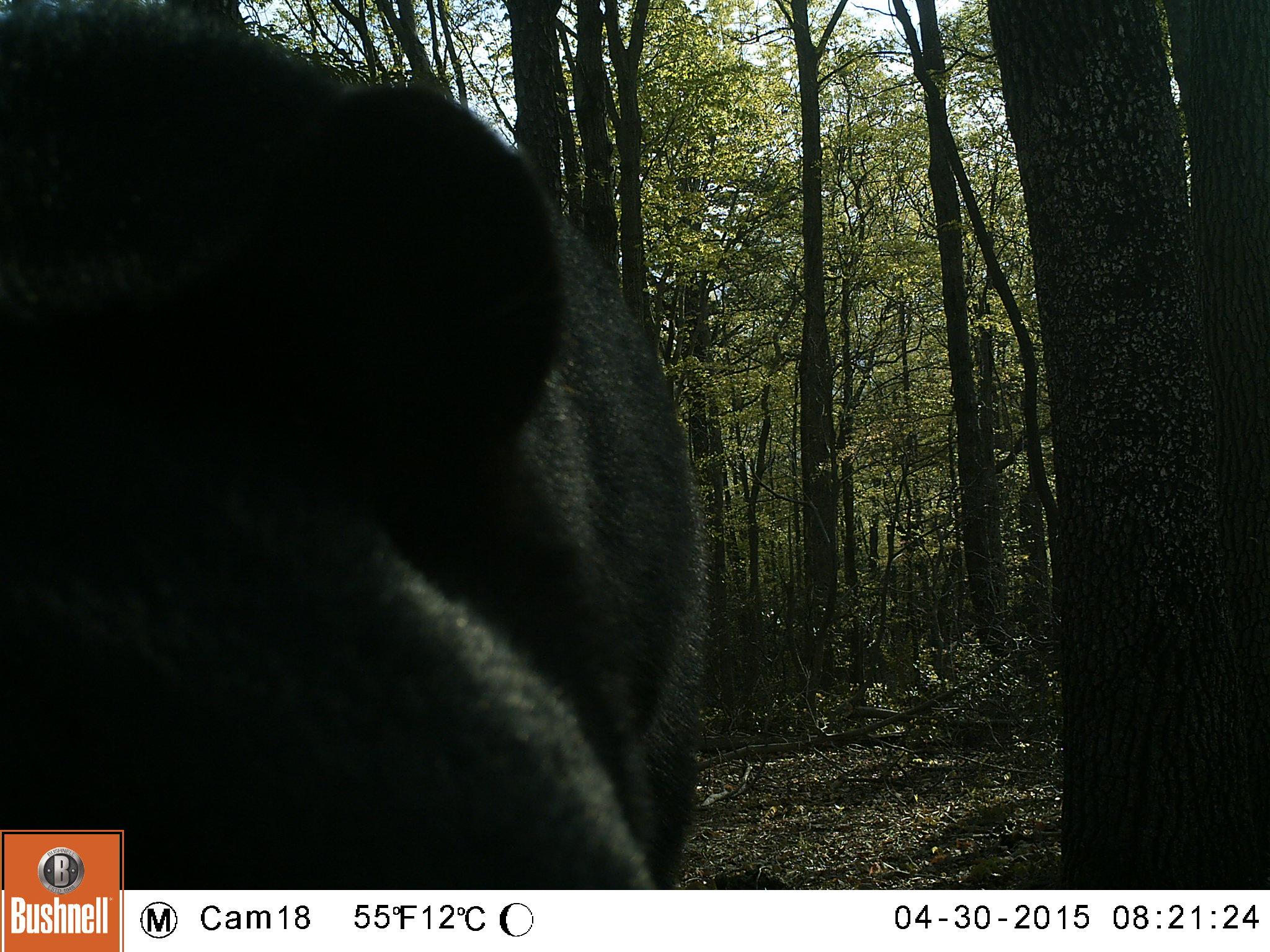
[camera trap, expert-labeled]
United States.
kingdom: Animalia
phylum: Chordata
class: Mammalia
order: Carnivora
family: Ursidae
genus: Ursus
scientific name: Ursus americanus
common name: american black bear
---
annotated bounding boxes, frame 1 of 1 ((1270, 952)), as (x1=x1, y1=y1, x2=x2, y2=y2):
American Black Bear: (x1=0, y1=14, x2=748, y2=875)